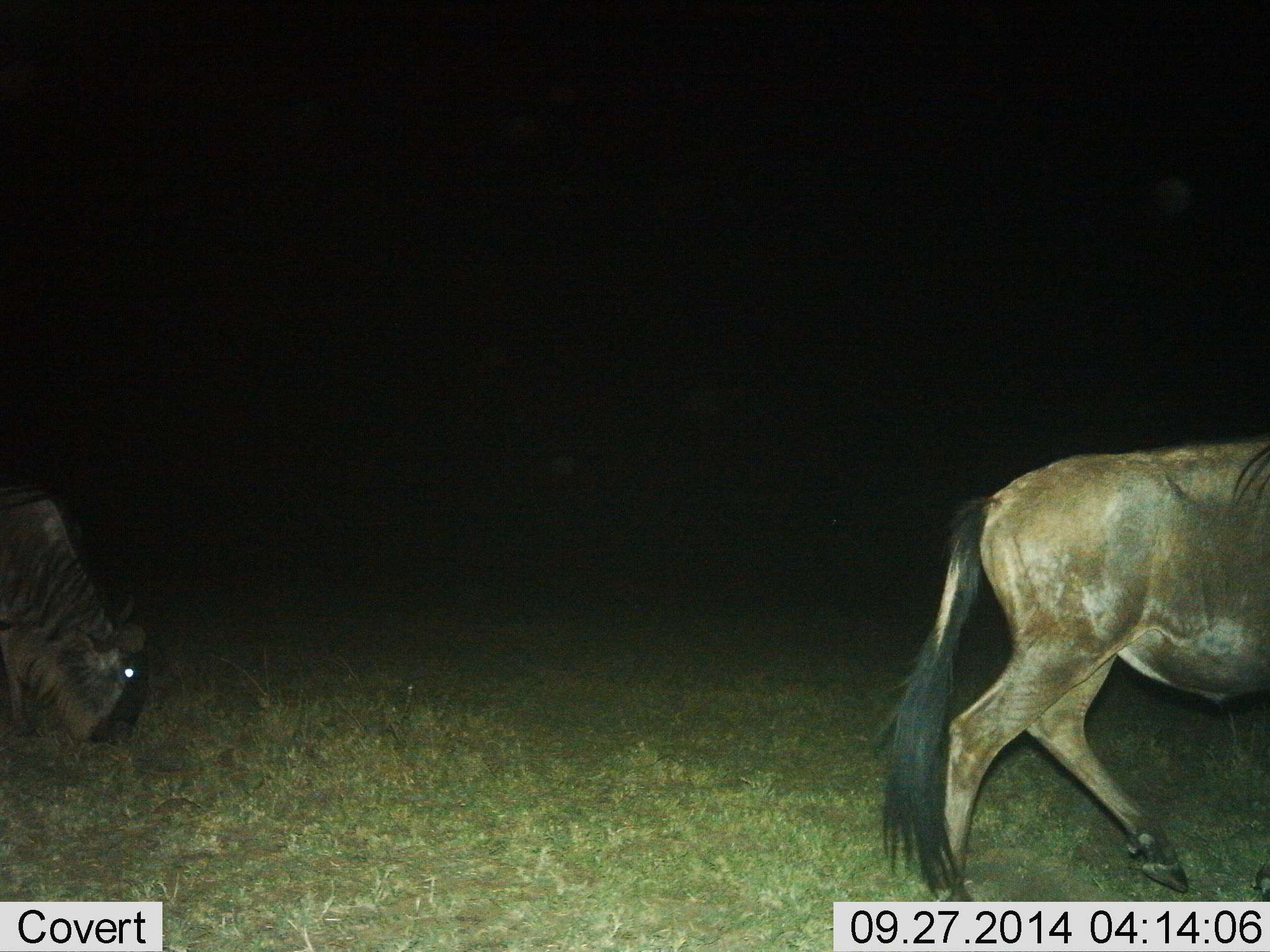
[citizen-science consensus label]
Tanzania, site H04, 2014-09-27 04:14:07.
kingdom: Animalia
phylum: Chordata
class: Mammalia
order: Artiodactyla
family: Bovidae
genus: Connochaetes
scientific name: Connochaetes taurinus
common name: blue wildebeest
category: wildebeest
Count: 2.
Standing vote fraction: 10%.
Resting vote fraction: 0%.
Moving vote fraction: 90%.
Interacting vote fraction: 0%.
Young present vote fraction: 0%.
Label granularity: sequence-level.